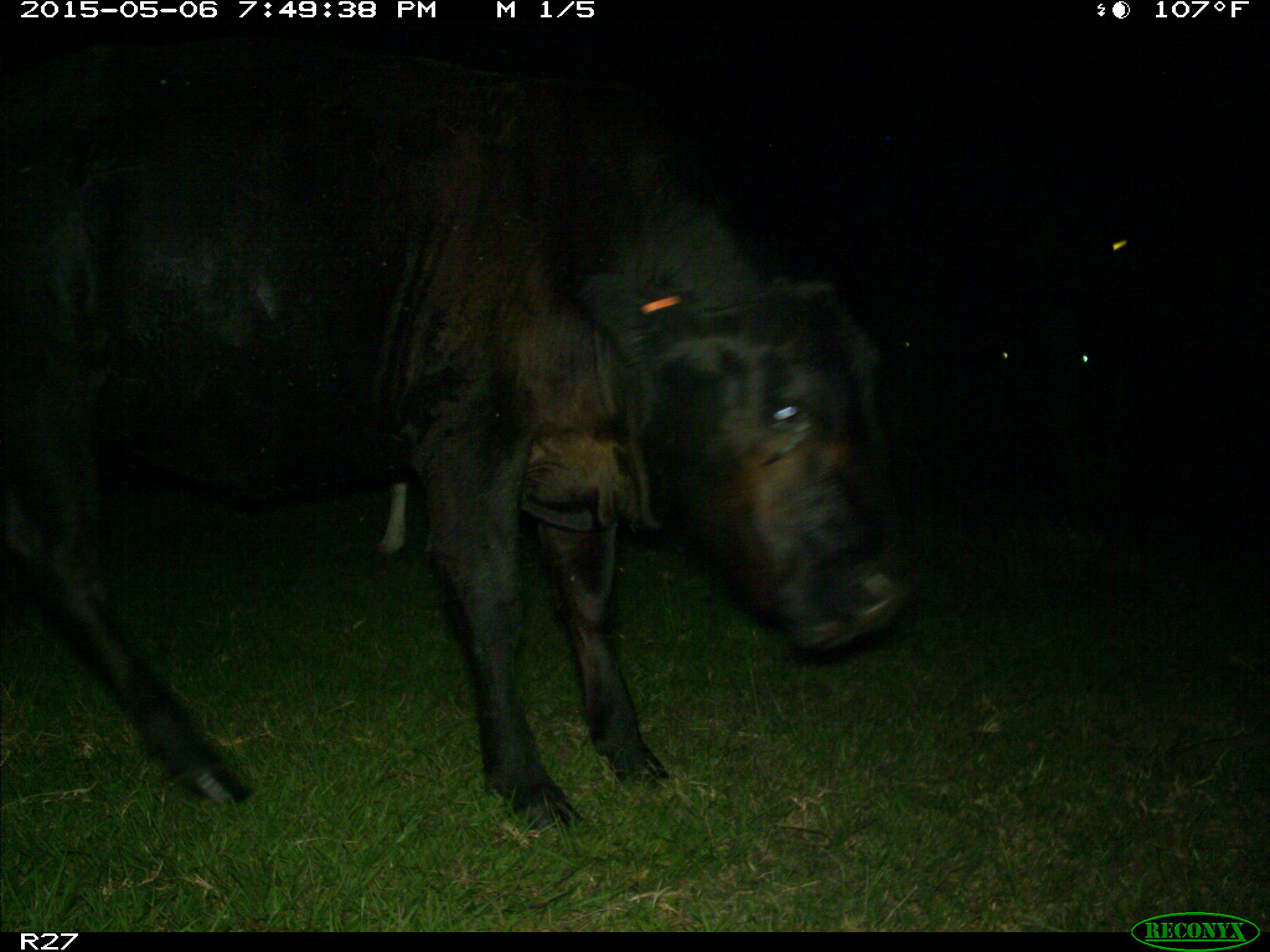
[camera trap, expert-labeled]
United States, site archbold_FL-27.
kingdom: Animalia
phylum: Chordata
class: Mammalia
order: Artiodactyla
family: Bovidae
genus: Bos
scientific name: Bos taurus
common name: domestic cow